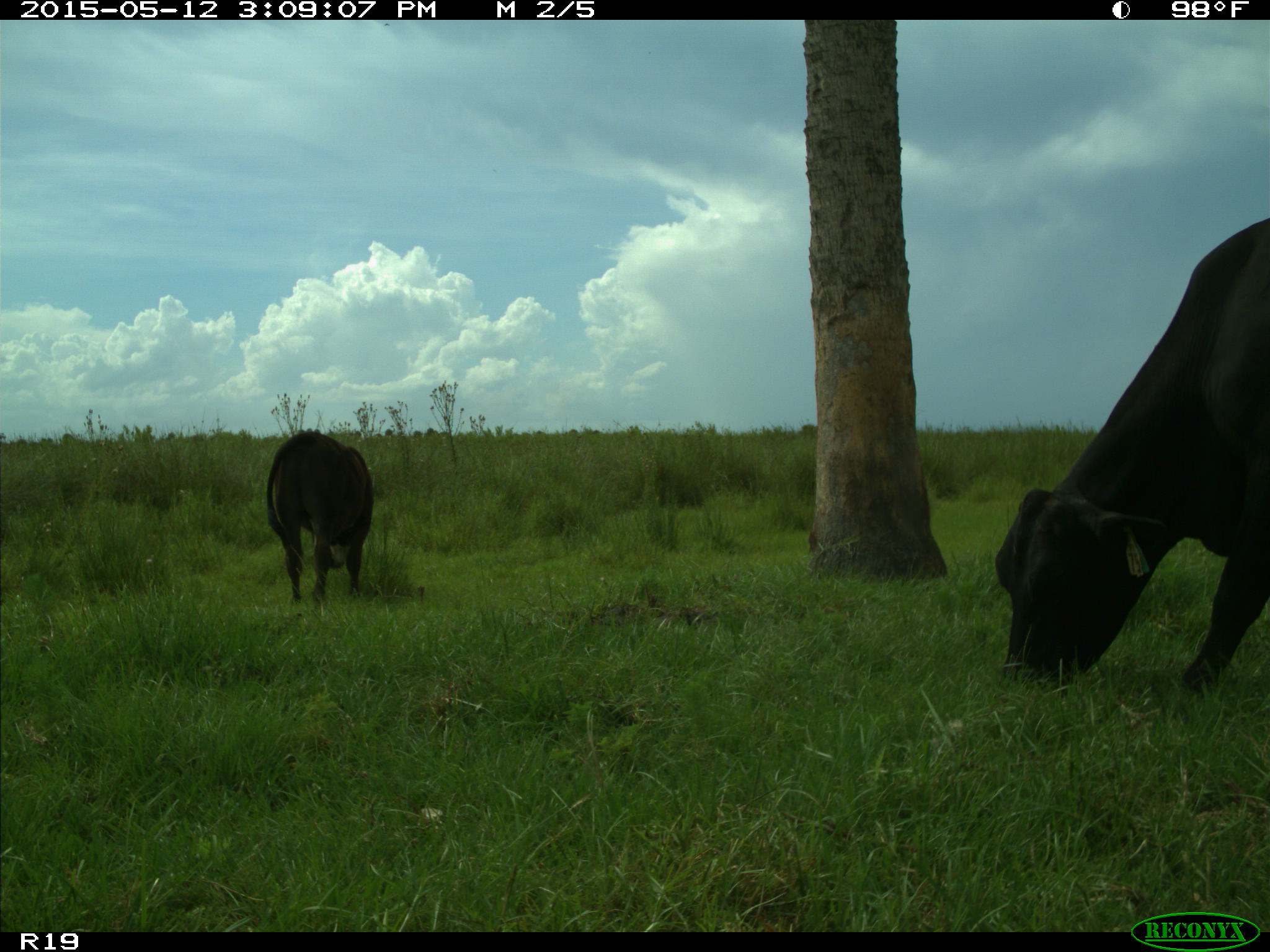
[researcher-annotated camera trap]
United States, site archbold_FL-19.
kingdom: Animalia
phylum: Chordata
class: Mammalia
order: Artiodactyla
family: Bovidae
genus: Bos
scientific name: Bos taurus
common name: domestic cow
Bos taurus (domestic cow).